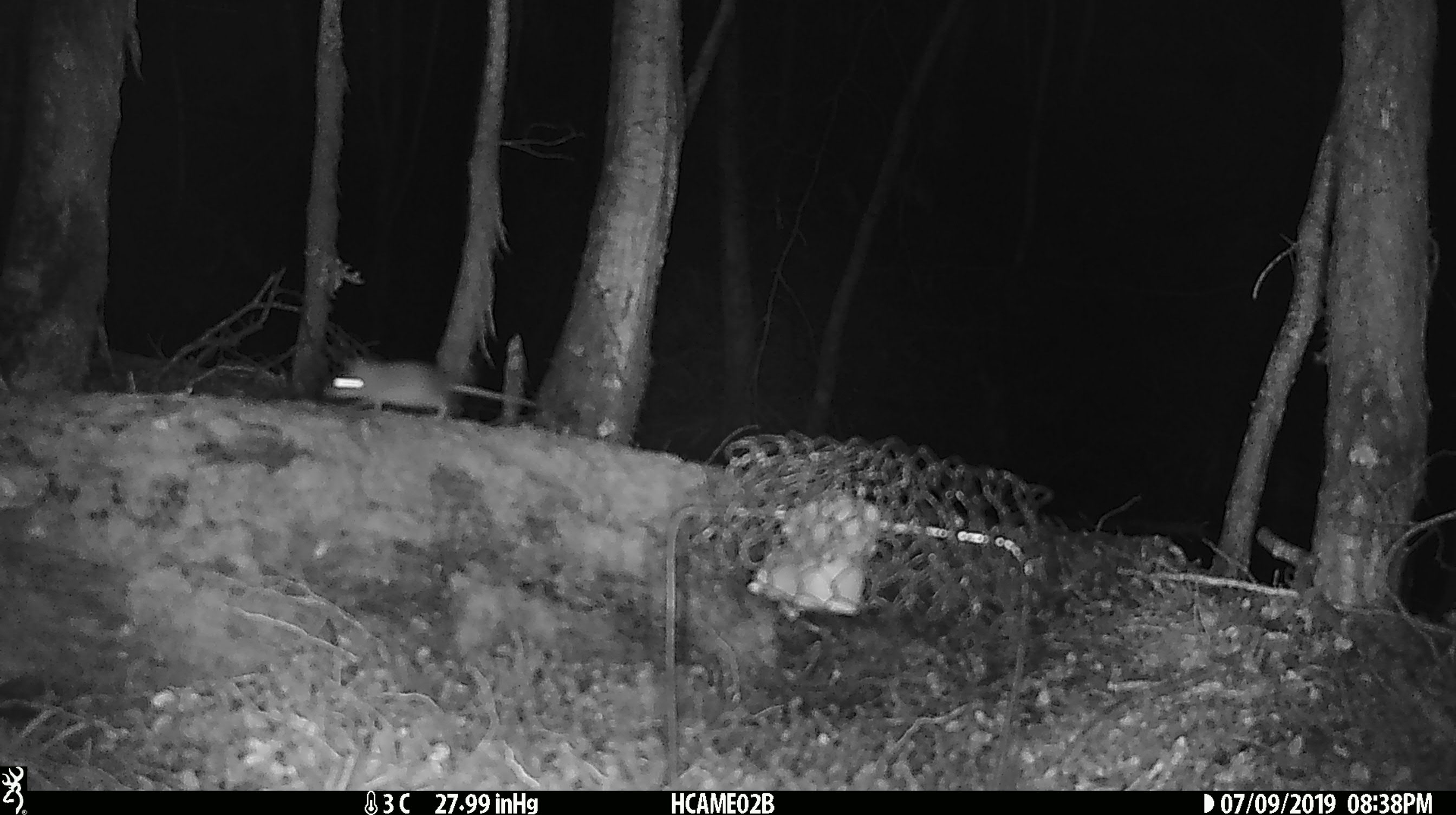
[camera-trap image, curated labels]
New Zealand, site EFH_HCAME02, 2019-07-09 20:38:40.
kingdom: Animalia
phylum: Chordata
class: Mammalia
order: Rodentia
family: Muridae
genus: Mus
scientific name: Mus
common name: mouse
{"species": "mouse (Mus)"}